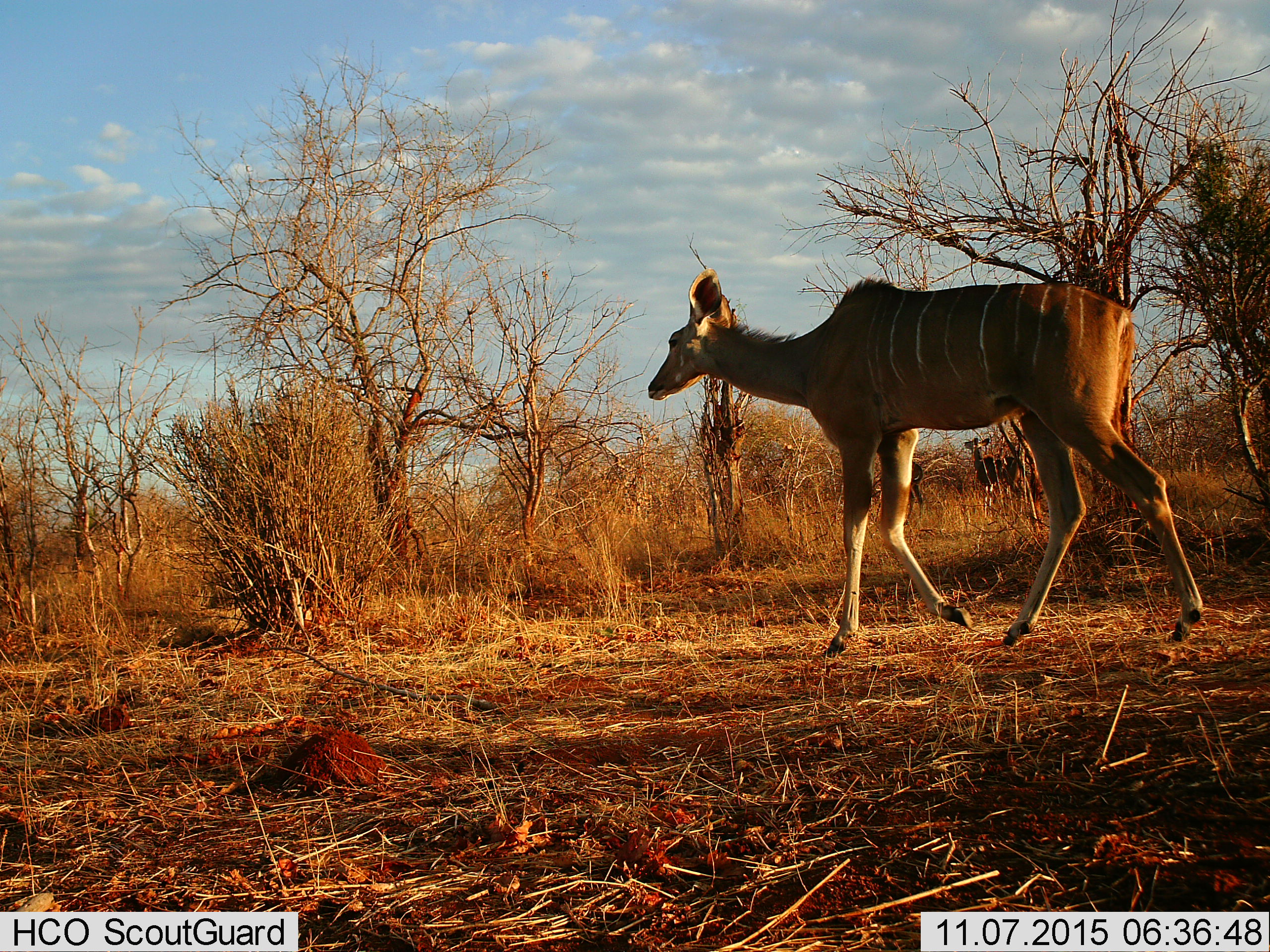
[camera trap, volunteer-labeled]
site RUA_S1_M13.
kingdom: Animalia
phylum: Chordata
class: Mammalia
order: Artiodactyla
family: Bovidae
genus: Tragelaphus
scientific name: Tragelaphus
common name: kudu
Kudu (Tragelaphus), count 1. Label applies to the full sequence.